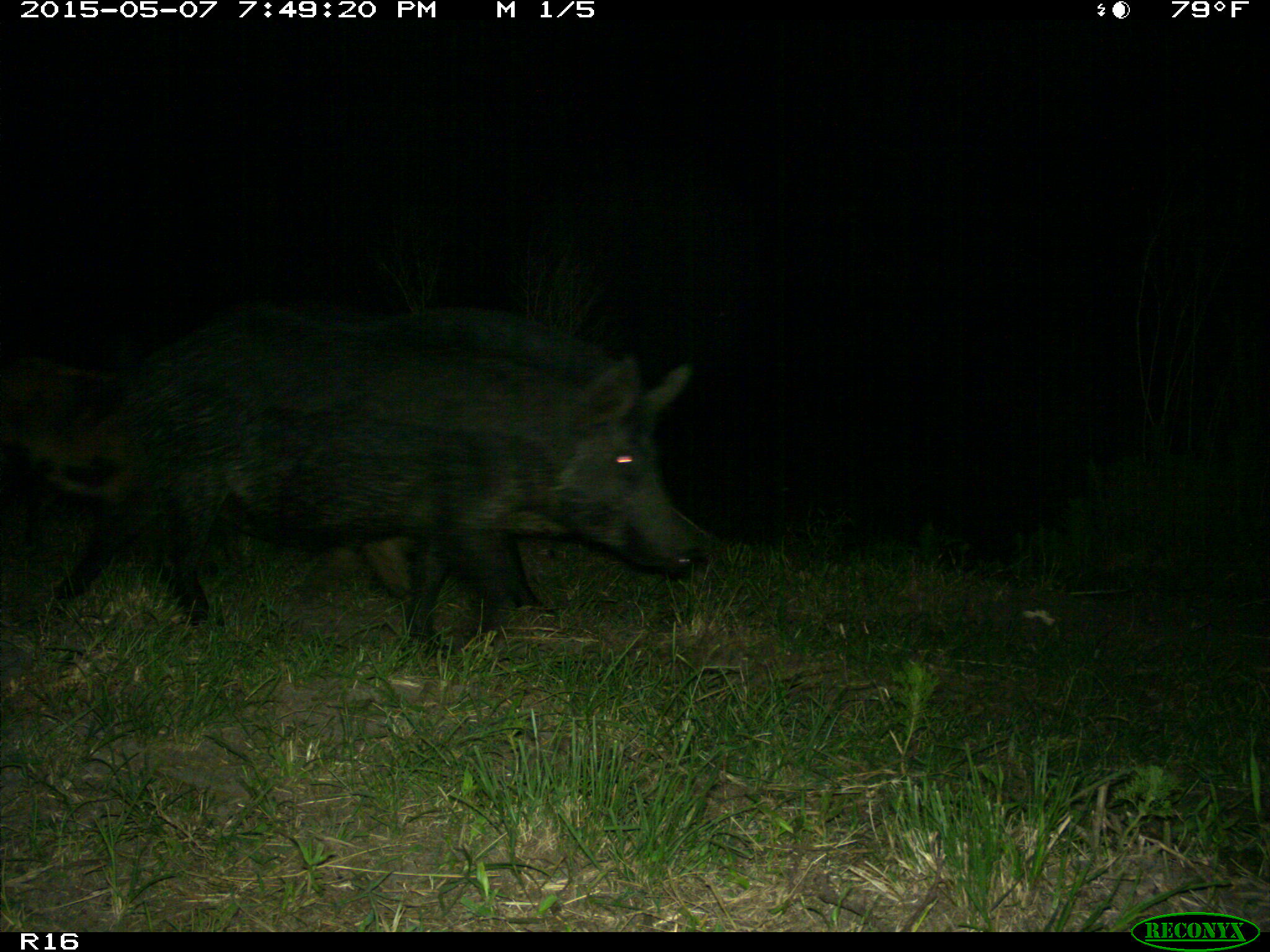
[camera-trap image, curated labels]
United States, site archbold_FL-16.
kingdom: Animalia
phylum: Chordata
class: Mammalia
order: Artiodactyla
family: Suidae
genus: Sus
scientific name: Sus scrofa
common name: wild boar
Sus scrofa (wild boar).